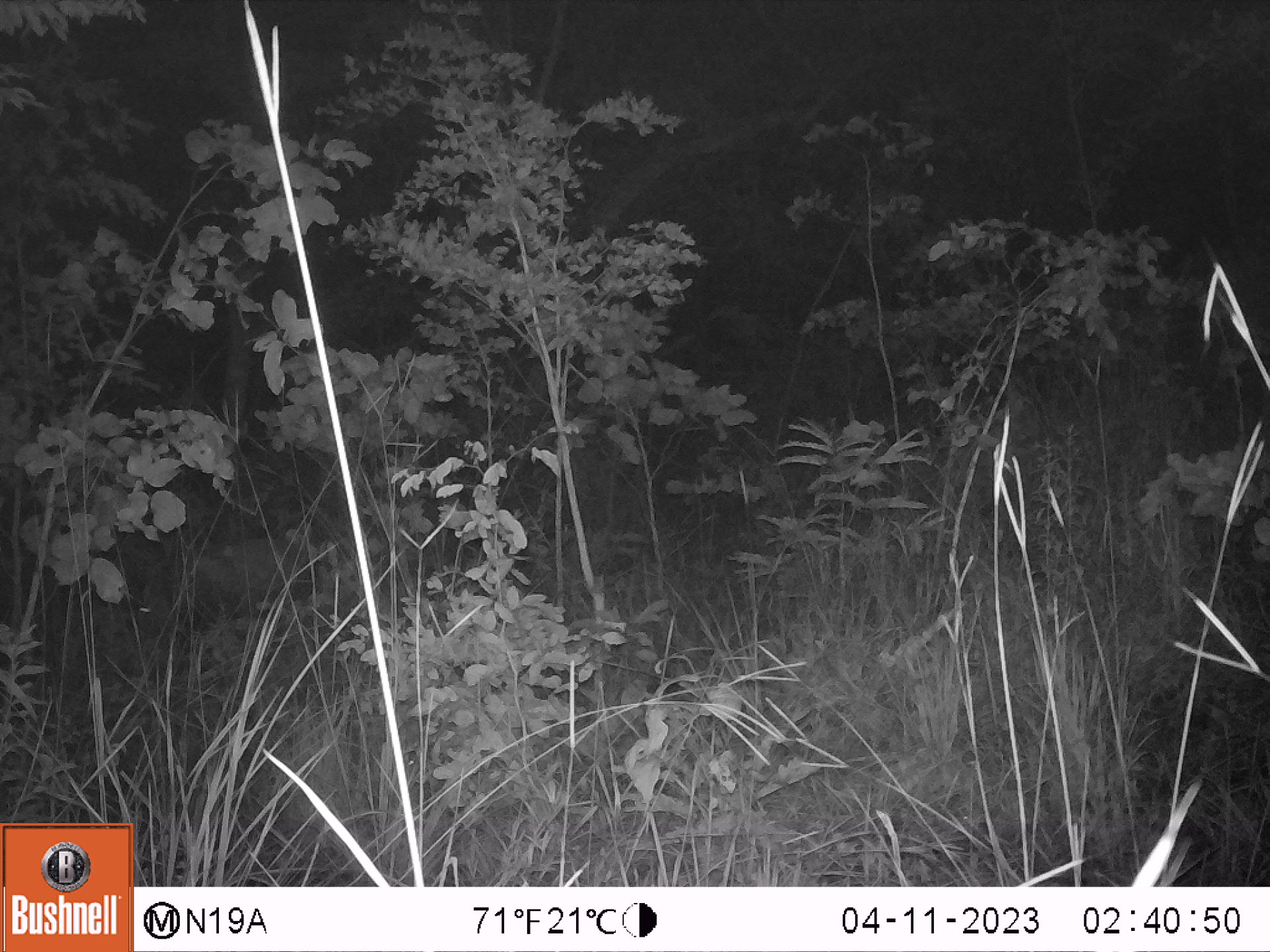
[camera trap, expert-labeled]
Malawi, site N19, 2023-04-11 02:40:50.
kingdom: Animalia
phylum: Chordata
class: Mammalia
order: Artiodactyla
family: Suidae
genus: Potamochoerus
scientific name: Potamochoerus larvatus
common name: bushpig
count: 1